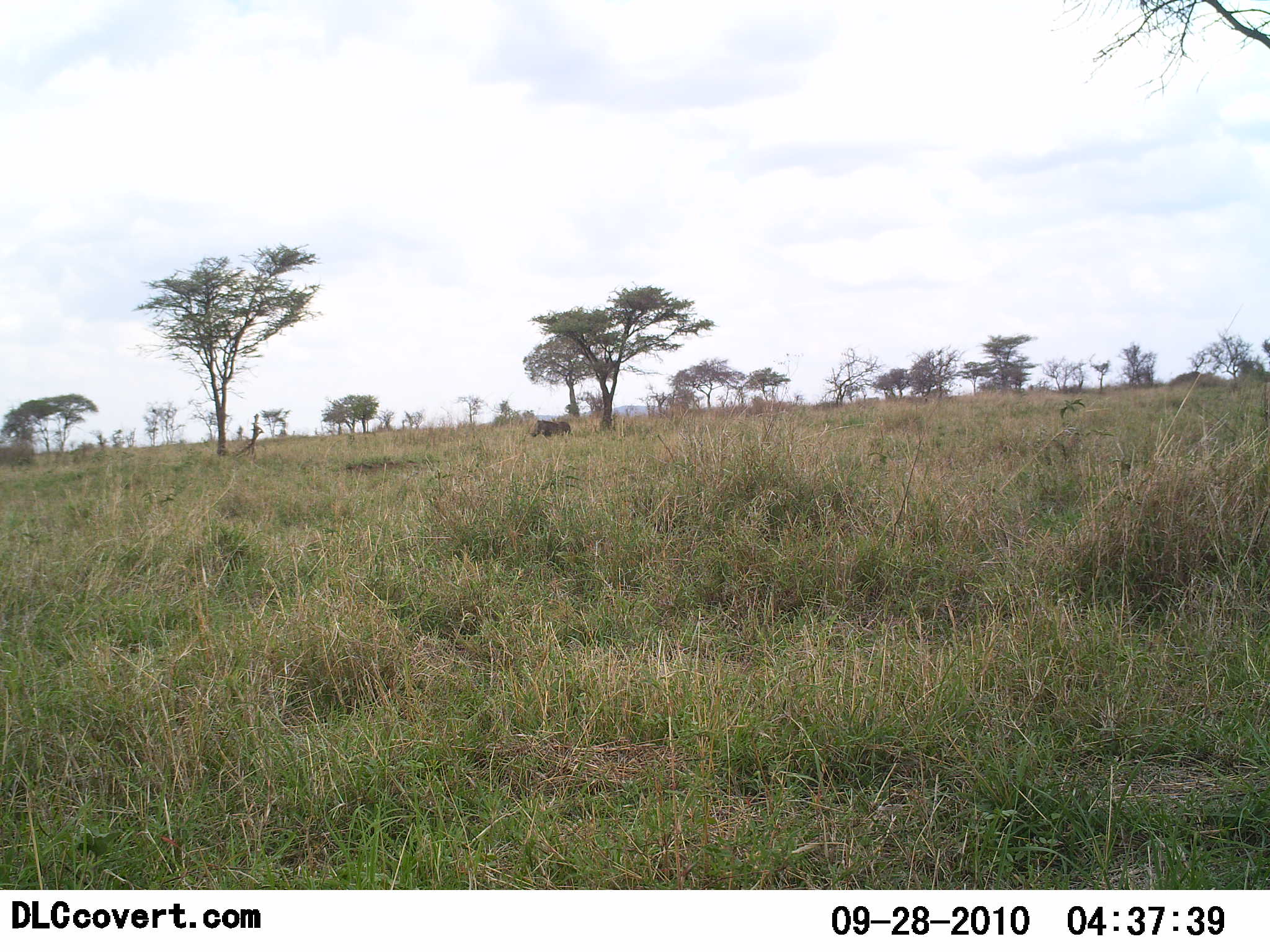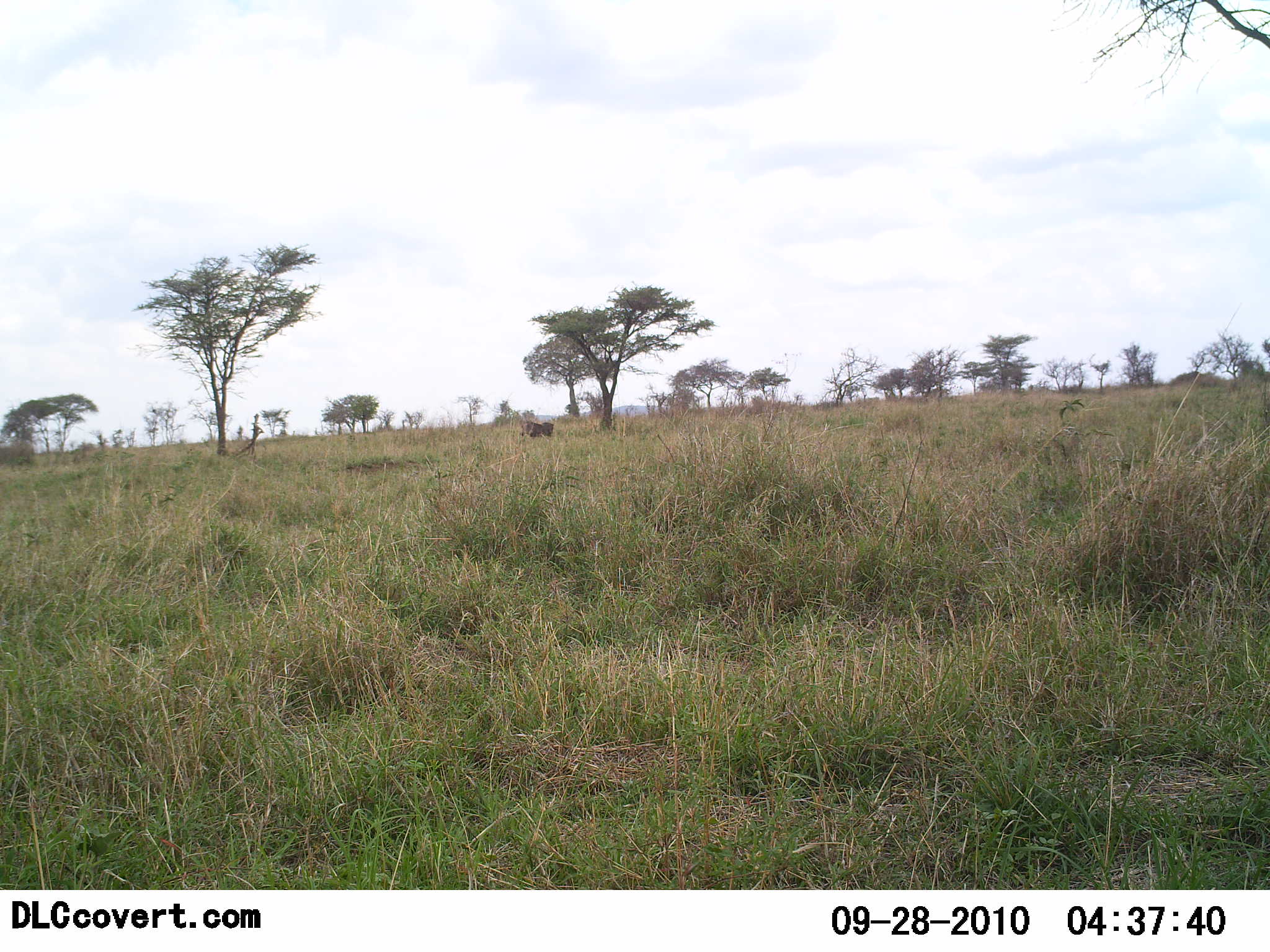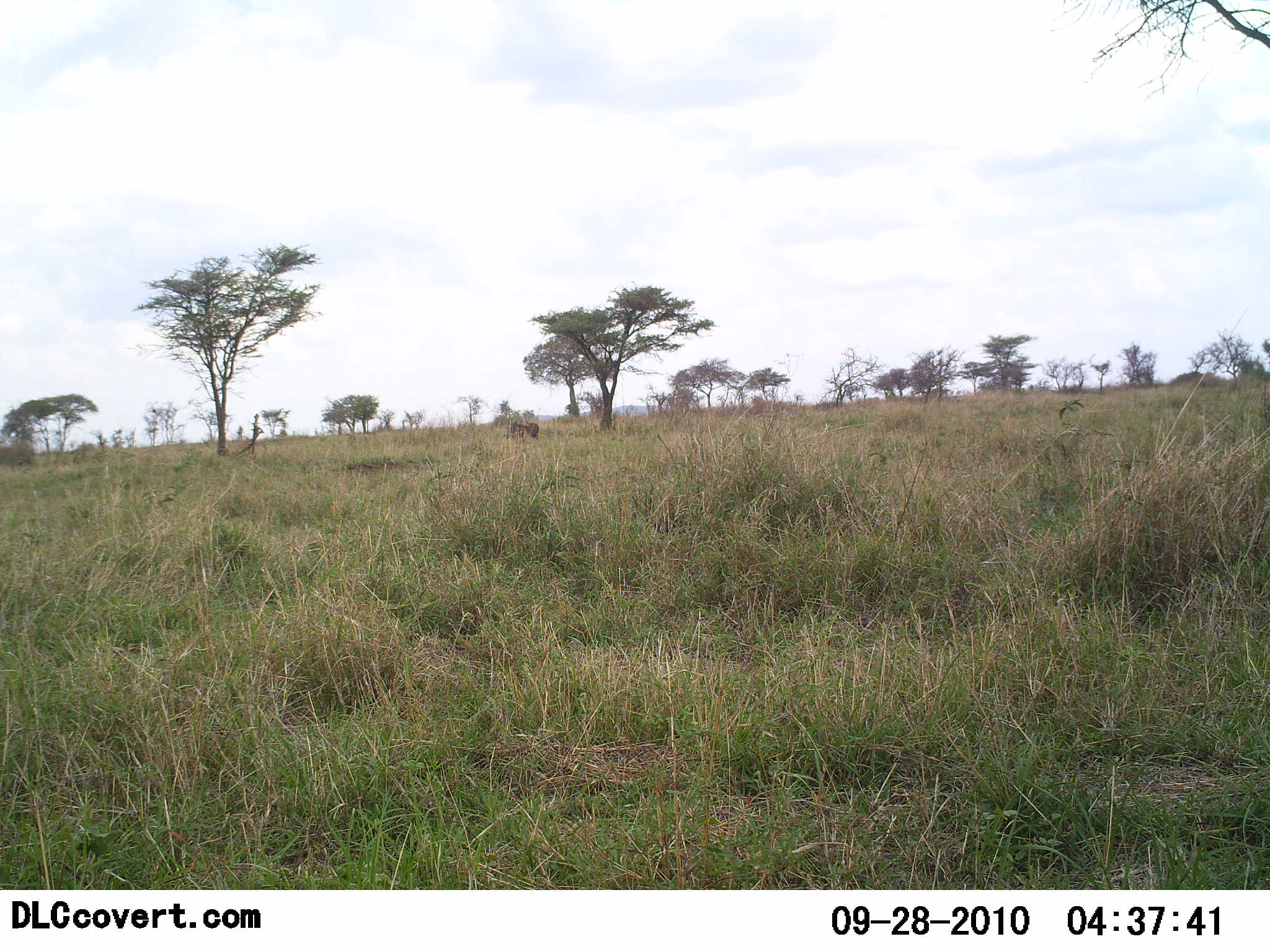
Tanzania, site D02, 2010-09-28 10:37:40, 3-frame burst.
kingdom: Animalia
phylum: Chordata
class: Mammalia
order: Artiodactyla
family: Suidae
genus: Phacochoerus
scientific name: Phacochoerus africanus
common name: warthog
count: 1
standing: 0%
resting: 0%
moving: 100%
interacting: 0%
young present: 0%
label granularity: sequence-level